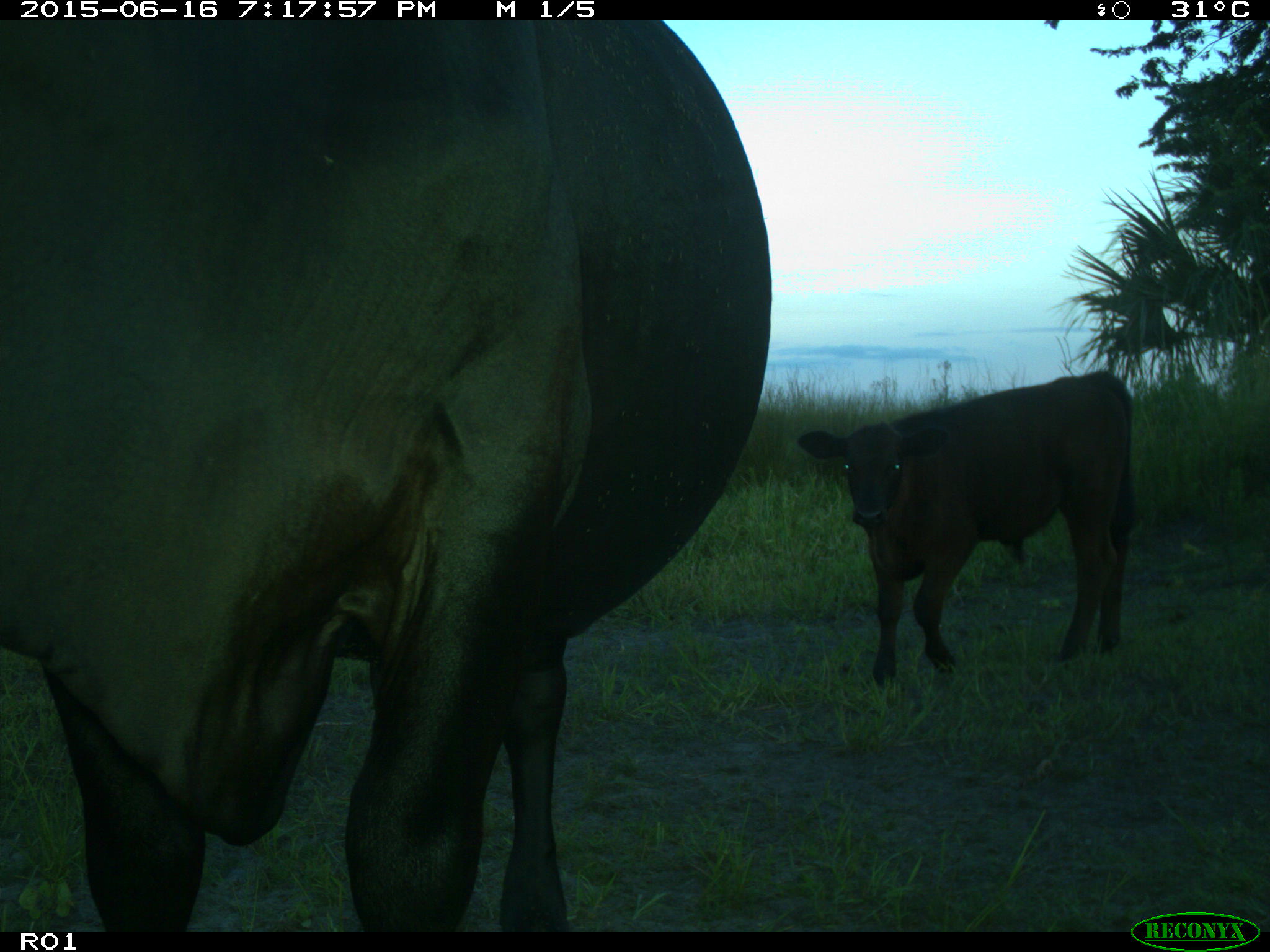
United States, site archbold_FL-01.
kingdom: Animalia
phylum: Chordata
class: Mammalia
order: Artiodactyla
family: Bovidae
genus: Bos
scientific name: Bos taurus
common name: domestic cow